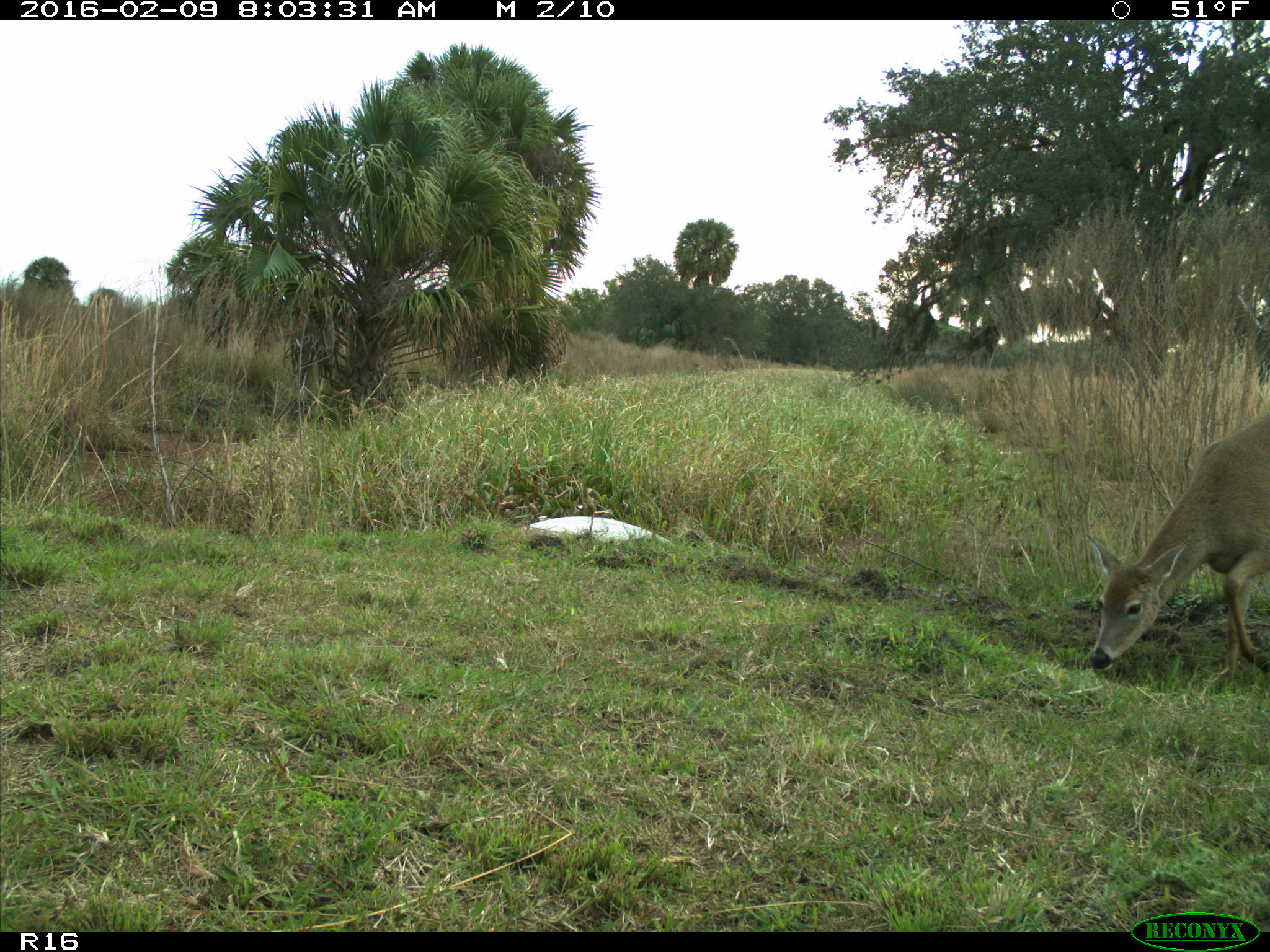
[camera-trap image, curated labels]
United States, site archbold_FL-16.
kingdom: Animalia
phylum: Chordata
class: Mammalia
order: Artiodactyla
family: Cervidae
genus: Odocoileus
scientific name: Odocoileus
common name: deer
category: unidentified deer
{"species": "unidentified deer (deer) (Odocoileus)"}